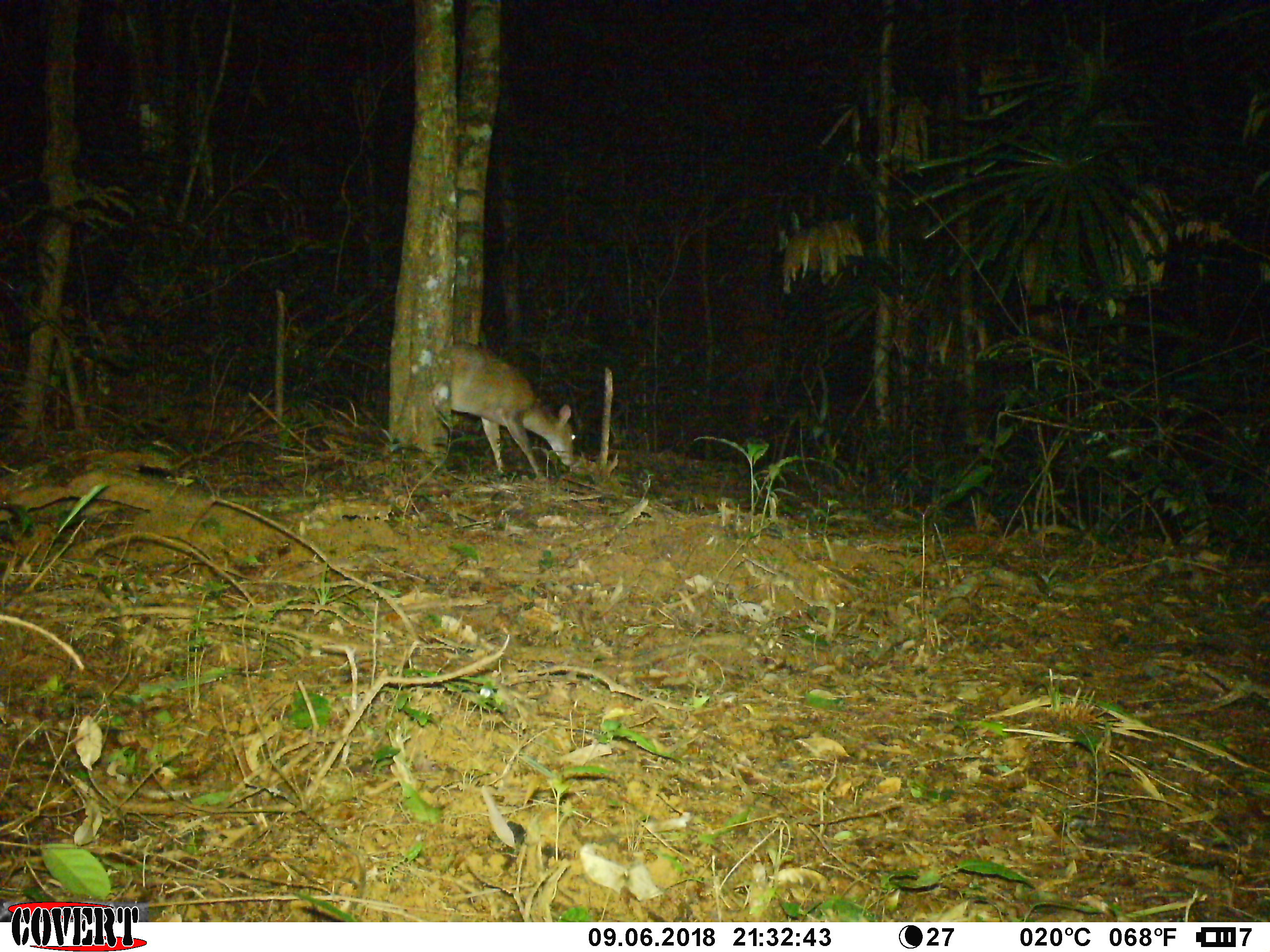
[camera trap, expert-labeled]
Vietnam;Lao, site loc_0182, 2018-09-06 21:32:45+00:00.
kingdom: Animalia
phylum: Chordata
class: Mammalia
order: Artiodactyla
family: Cervidae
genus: Muntiacus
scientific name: Muntiacus vuquangensis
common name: large-antlered muntjac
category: large antlered muntjac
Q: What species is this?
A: Large antlered muntjac (large-antlered muntjac) (Muntiacus vuquangensis).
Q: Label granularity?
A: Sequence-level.